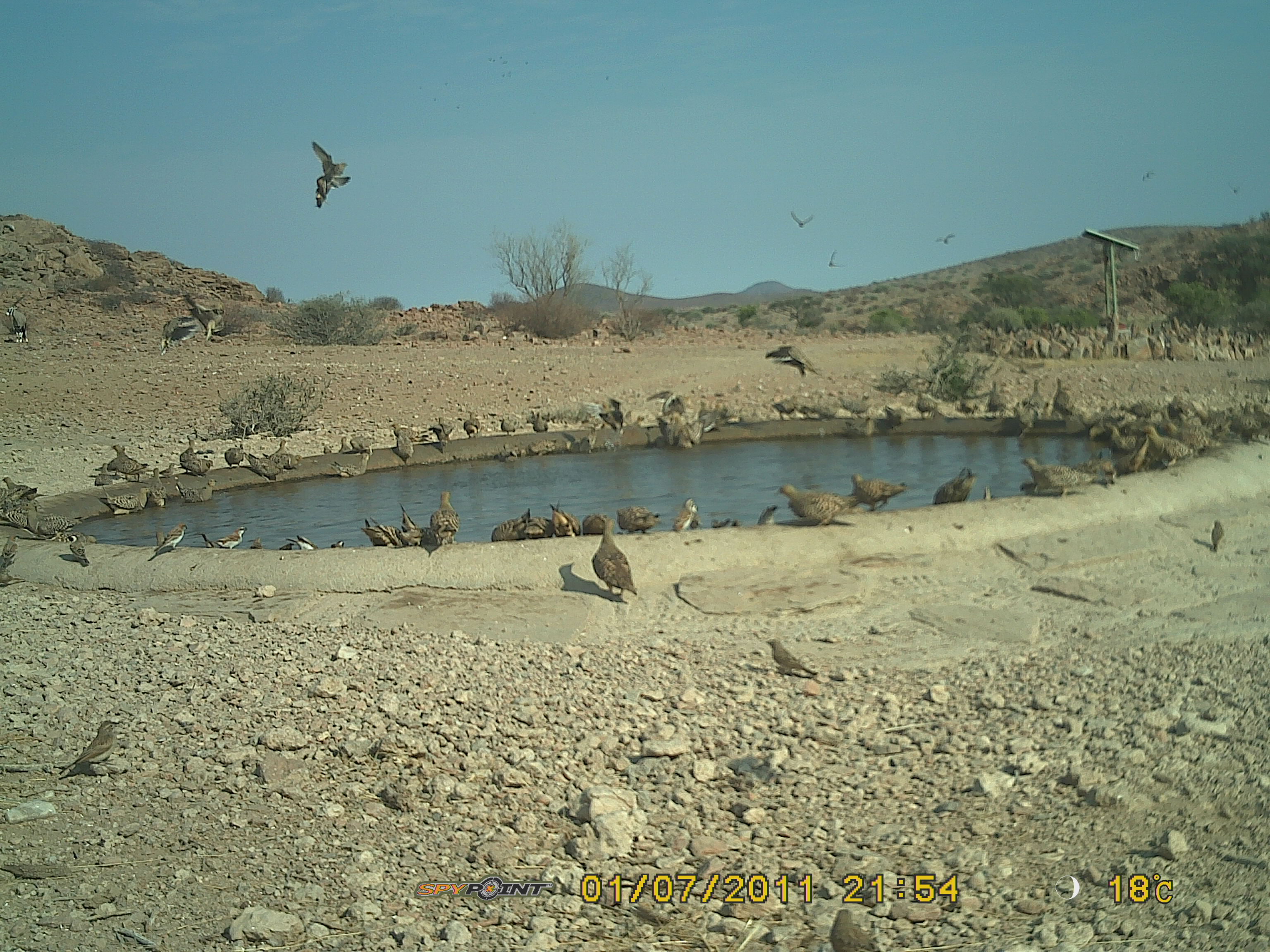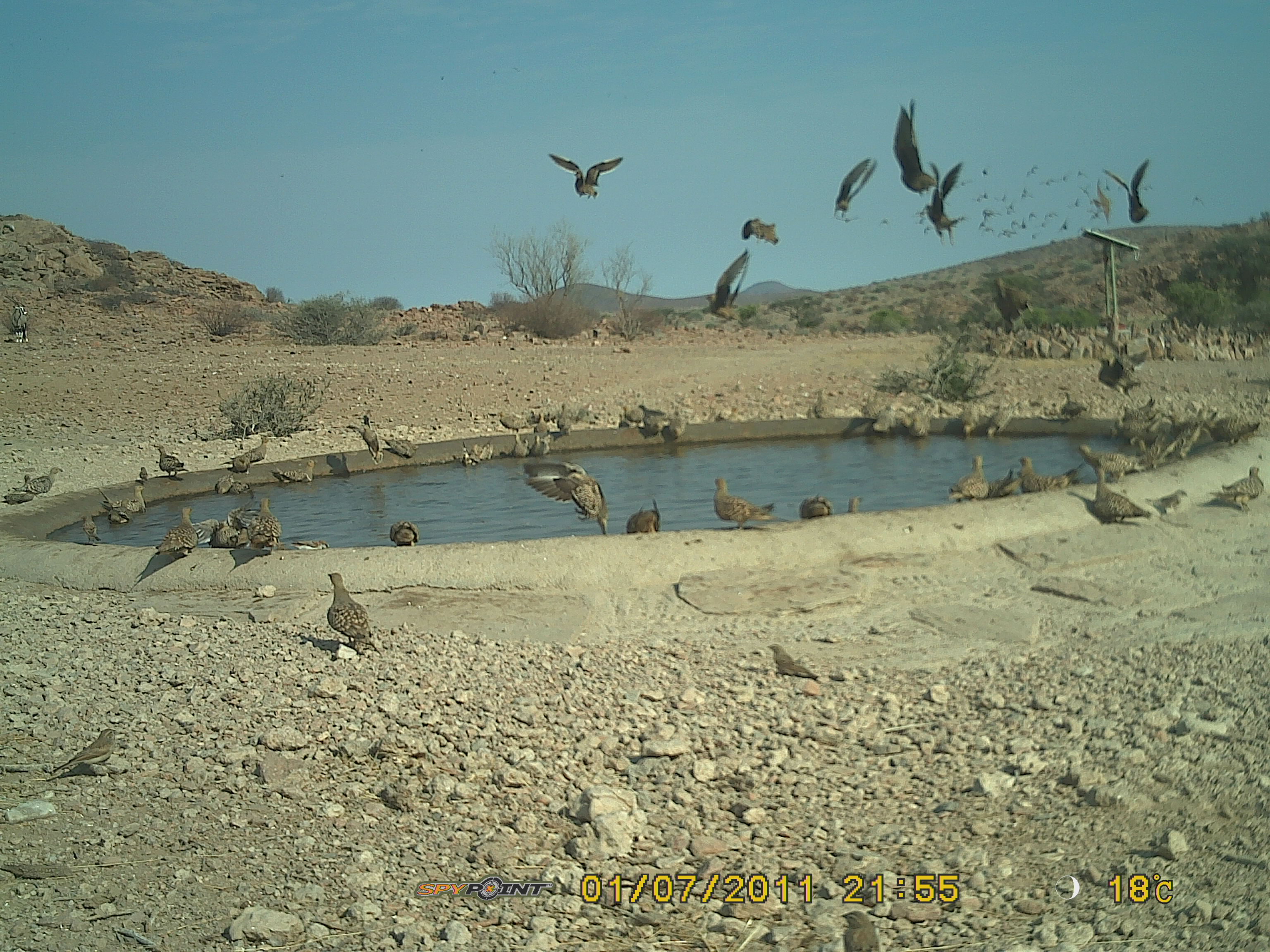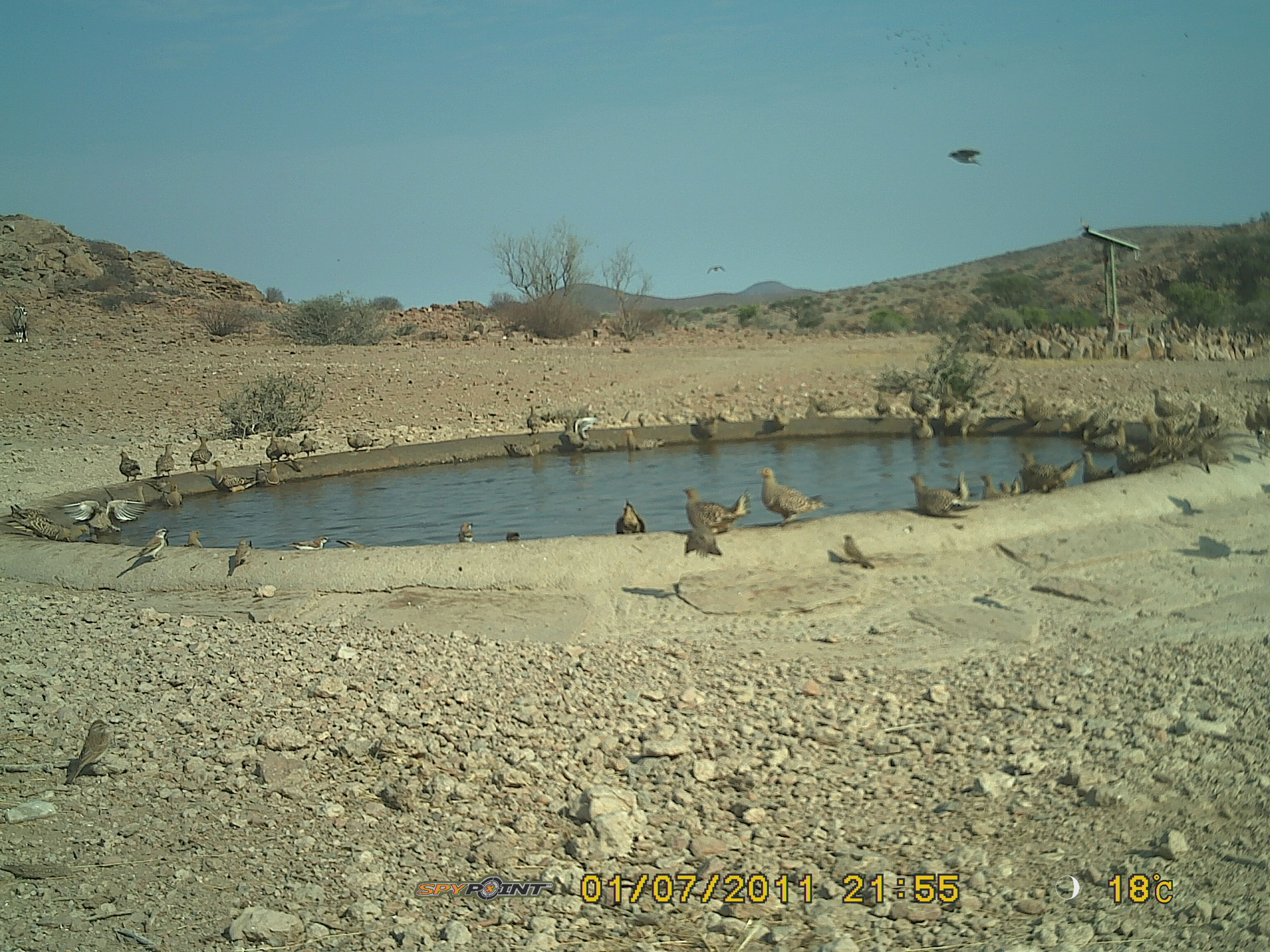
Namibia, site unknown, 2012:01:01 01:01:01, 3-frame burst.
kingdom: Animalia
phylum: Chordata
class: Aves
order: Pterocliformes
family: Pteroclidae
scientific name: Pteroclidae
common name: sandgrouse